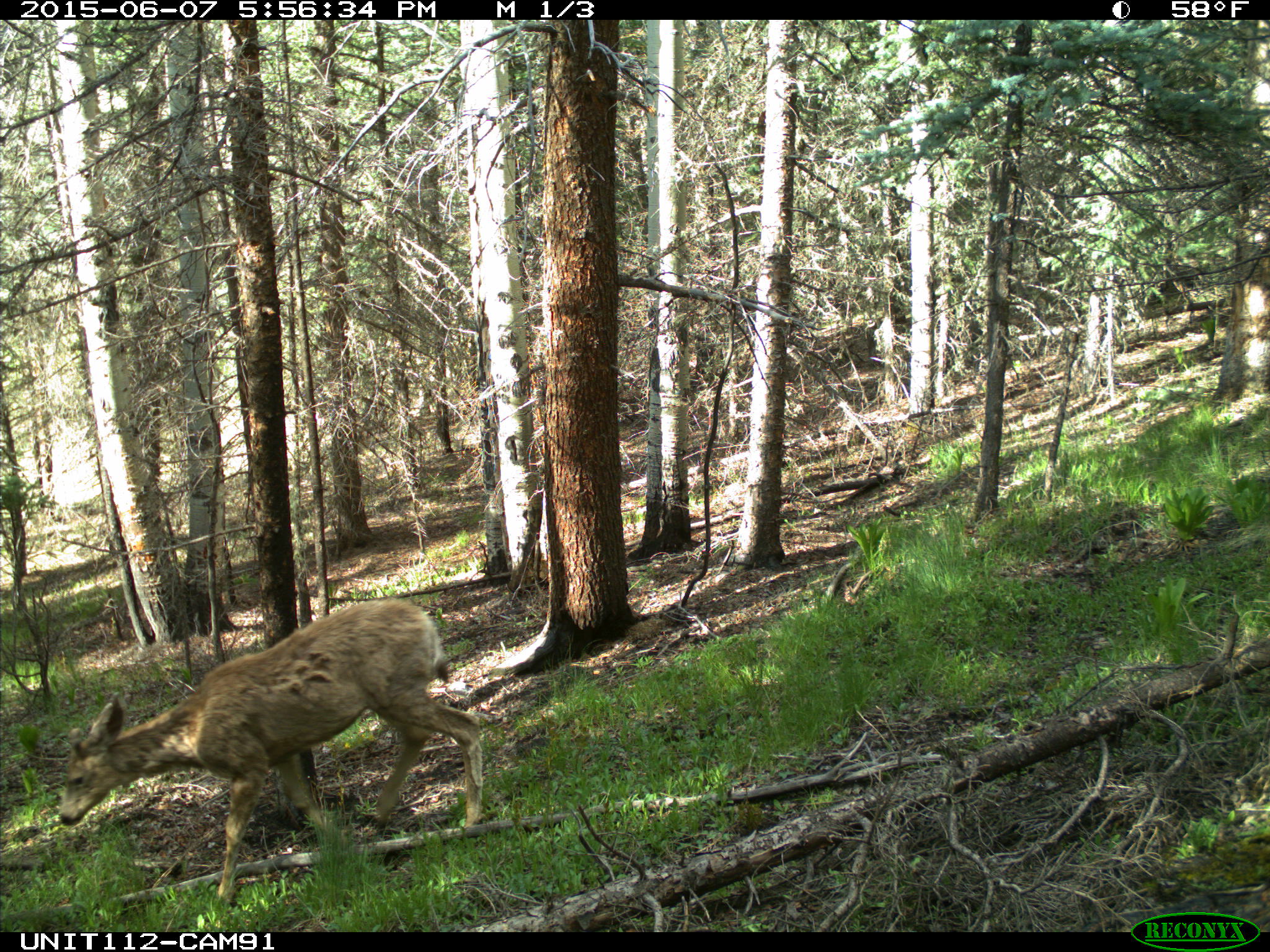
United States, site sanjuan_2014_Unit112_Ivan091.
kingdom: Animalia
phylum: Chordata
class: Mammalia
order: Artiodactyla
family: Cervidae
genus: Odocoileus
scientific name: Odocoileus hemionus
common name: mule deer